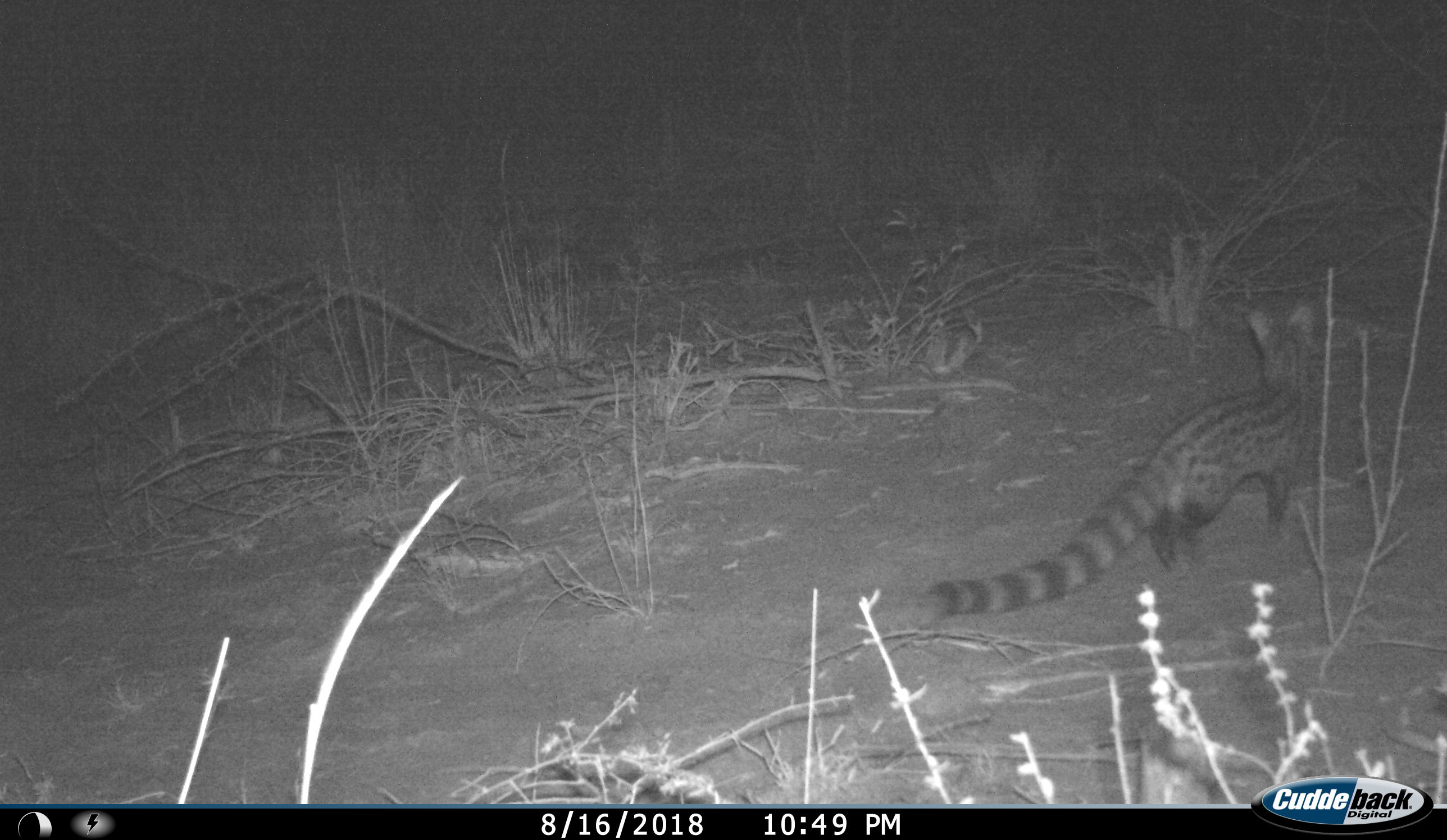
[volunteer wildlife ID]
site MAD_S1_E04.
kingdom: Animalia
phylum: Chordata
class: Mammalia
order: Carnivora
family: Viverridae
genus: Genetta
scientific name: Genetta genetta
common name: small-spotted genet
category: genetcommonsmallspotted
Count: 1.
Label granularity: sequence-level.